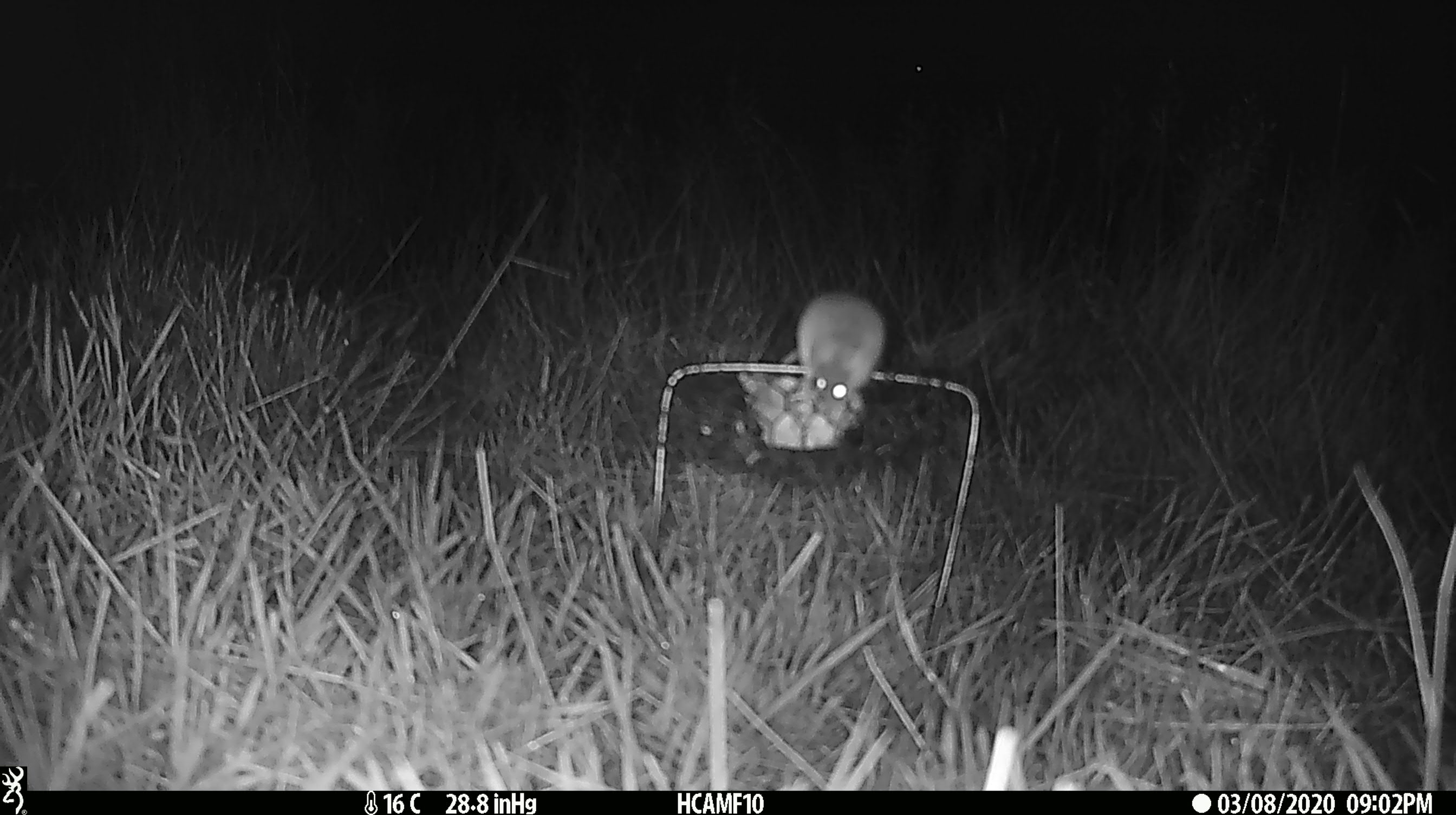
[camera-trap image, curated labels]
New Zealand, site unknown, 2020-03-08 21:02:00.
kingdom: Animalia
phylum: Chordata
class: Mammalia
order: Rodentia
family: Muridae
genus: Mus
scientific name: Mus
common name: mouse